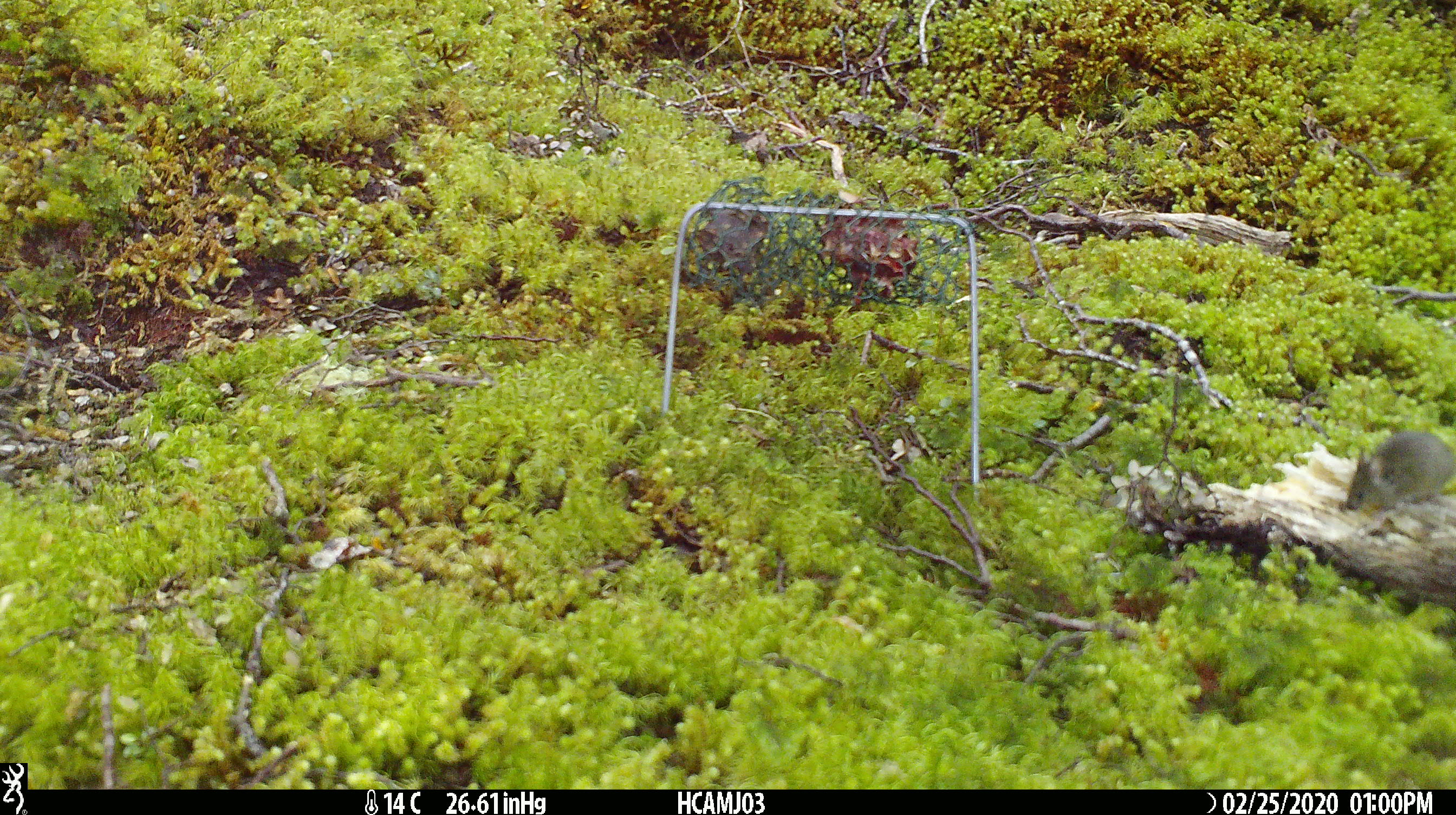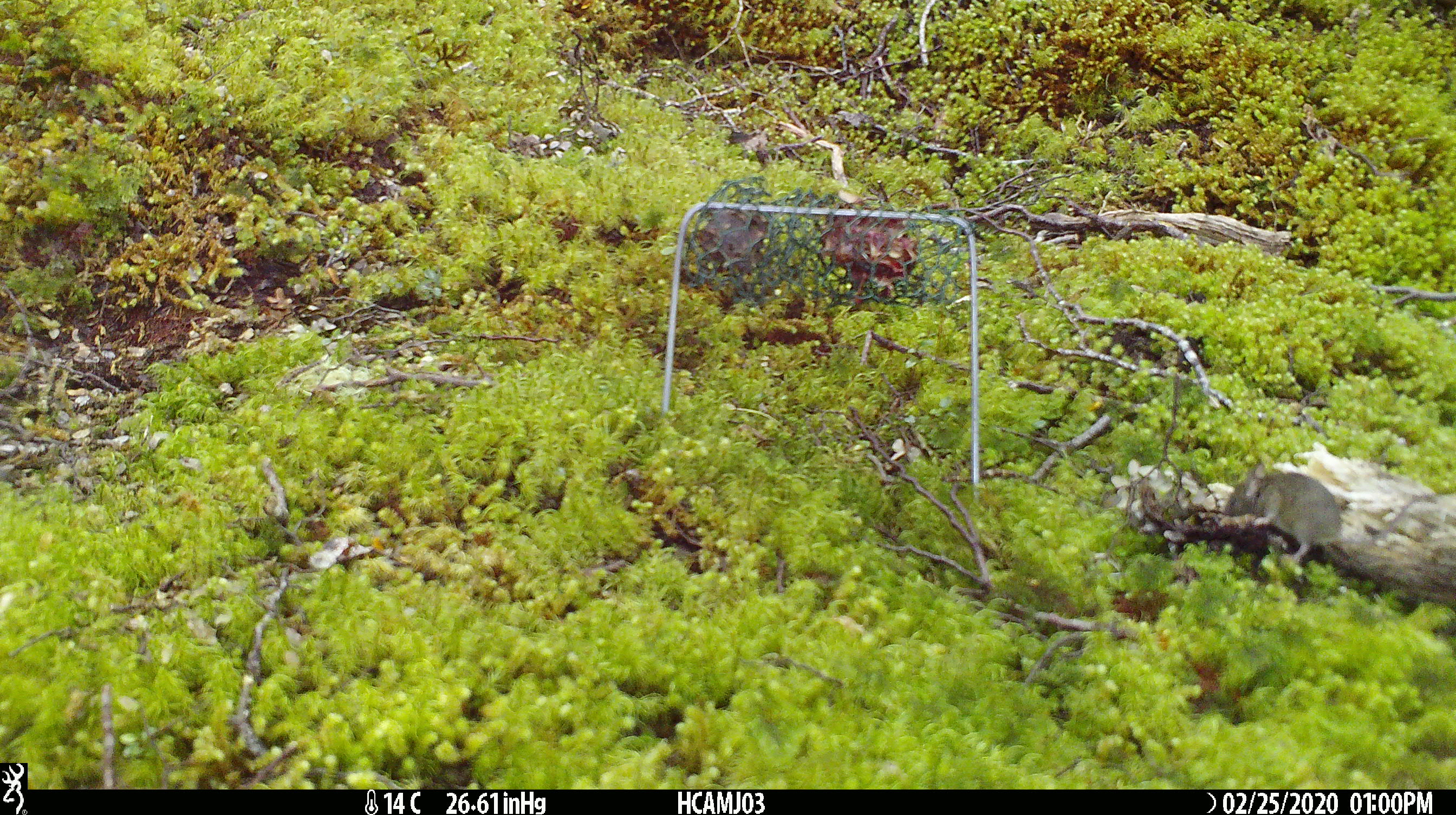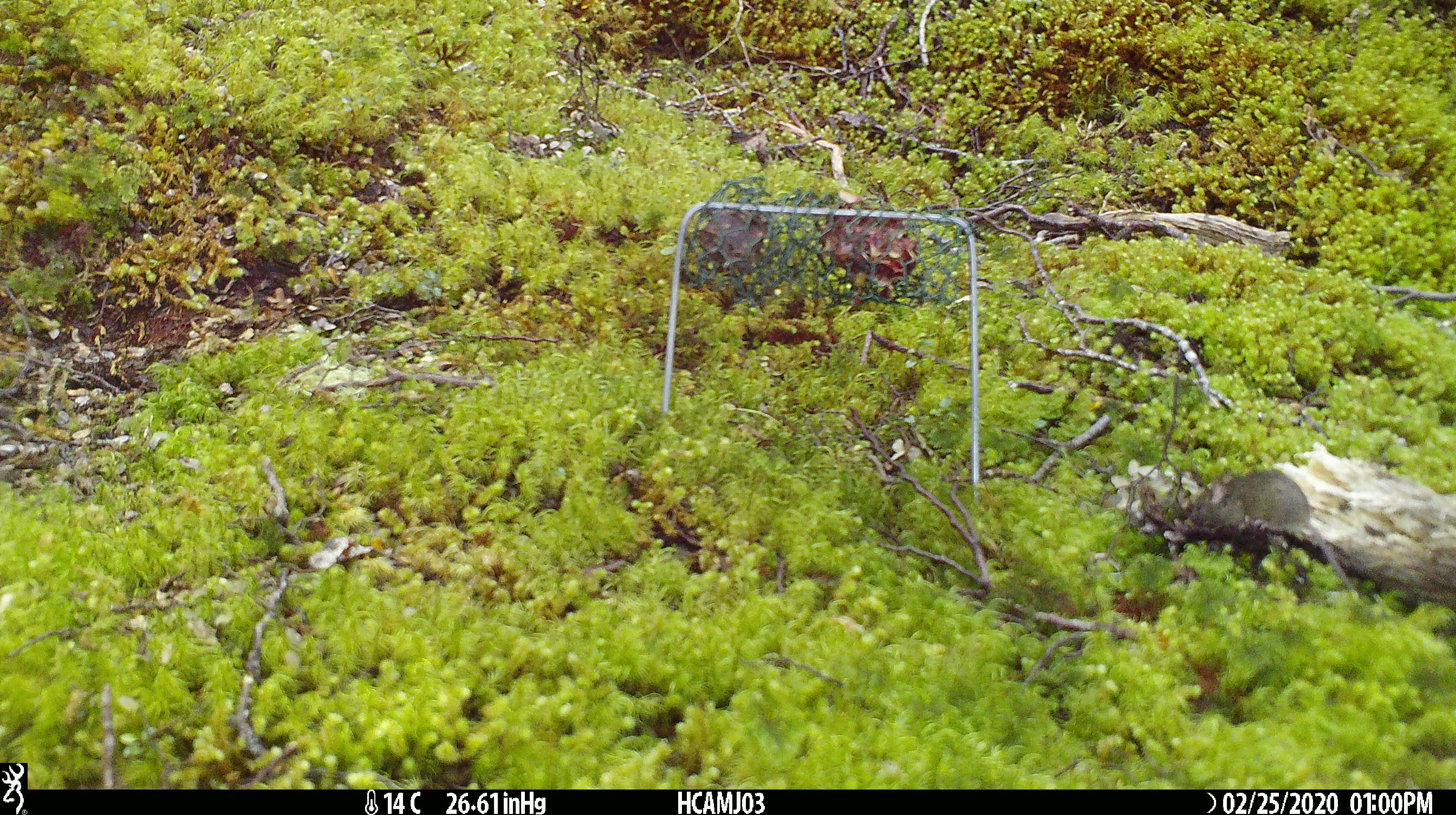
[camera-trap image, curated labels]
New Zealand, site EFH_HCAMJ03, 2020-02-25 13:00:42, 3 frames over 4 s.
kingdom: Animalia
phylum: Chordata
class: Mammalia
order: Rodentia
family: Muridae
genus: Mus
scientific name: Mus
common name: mouse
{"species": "mouse (Mus)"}